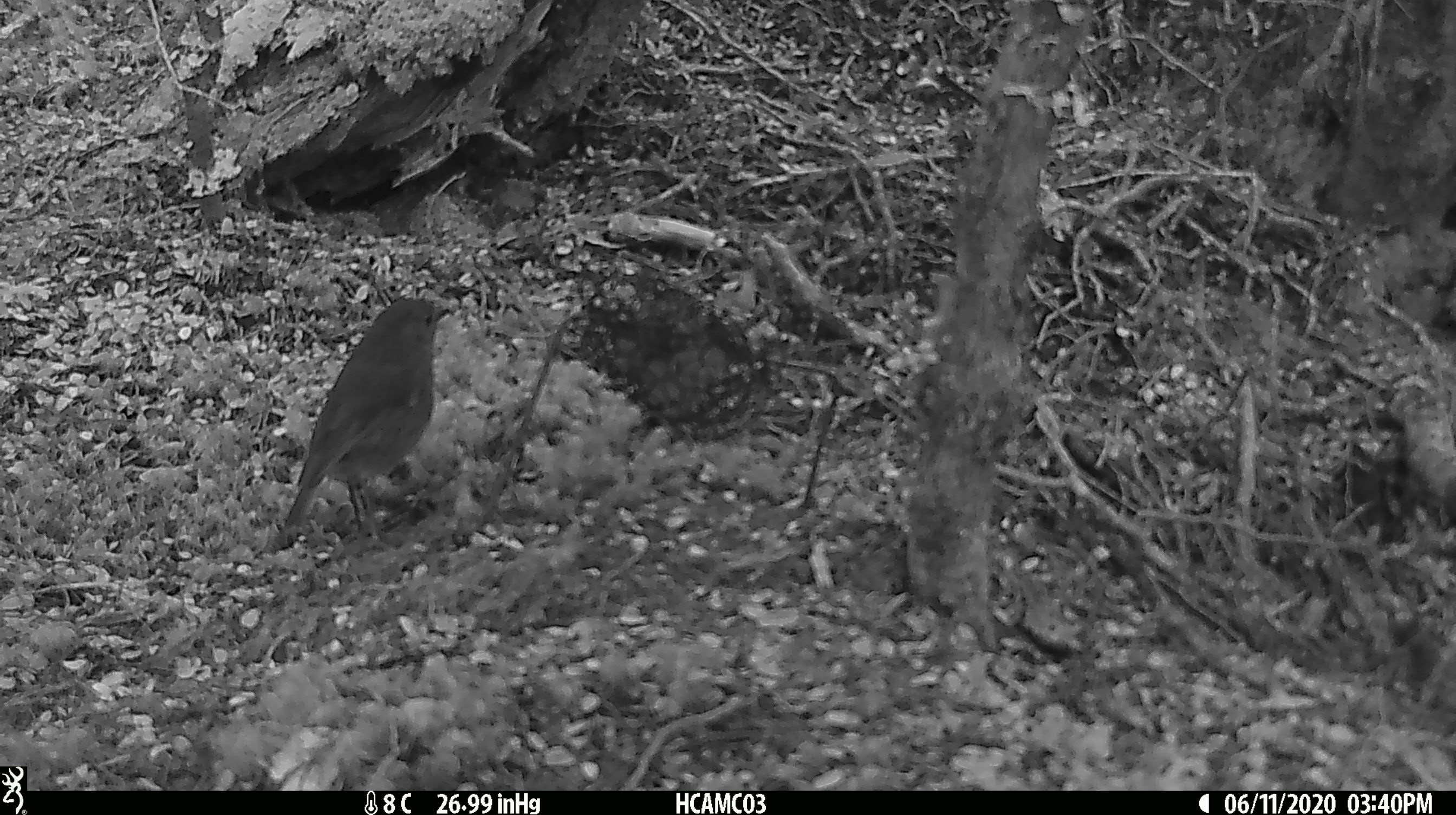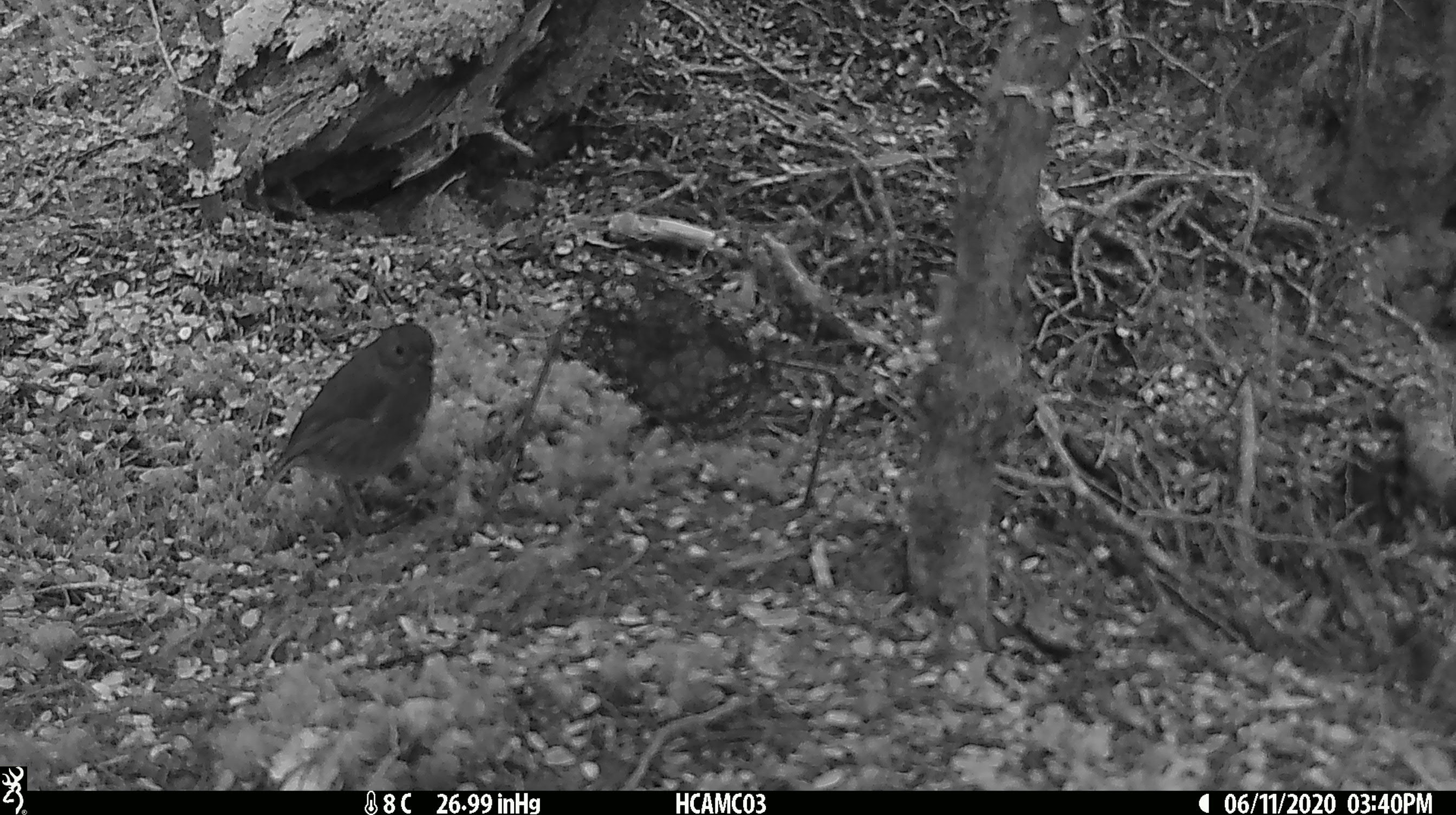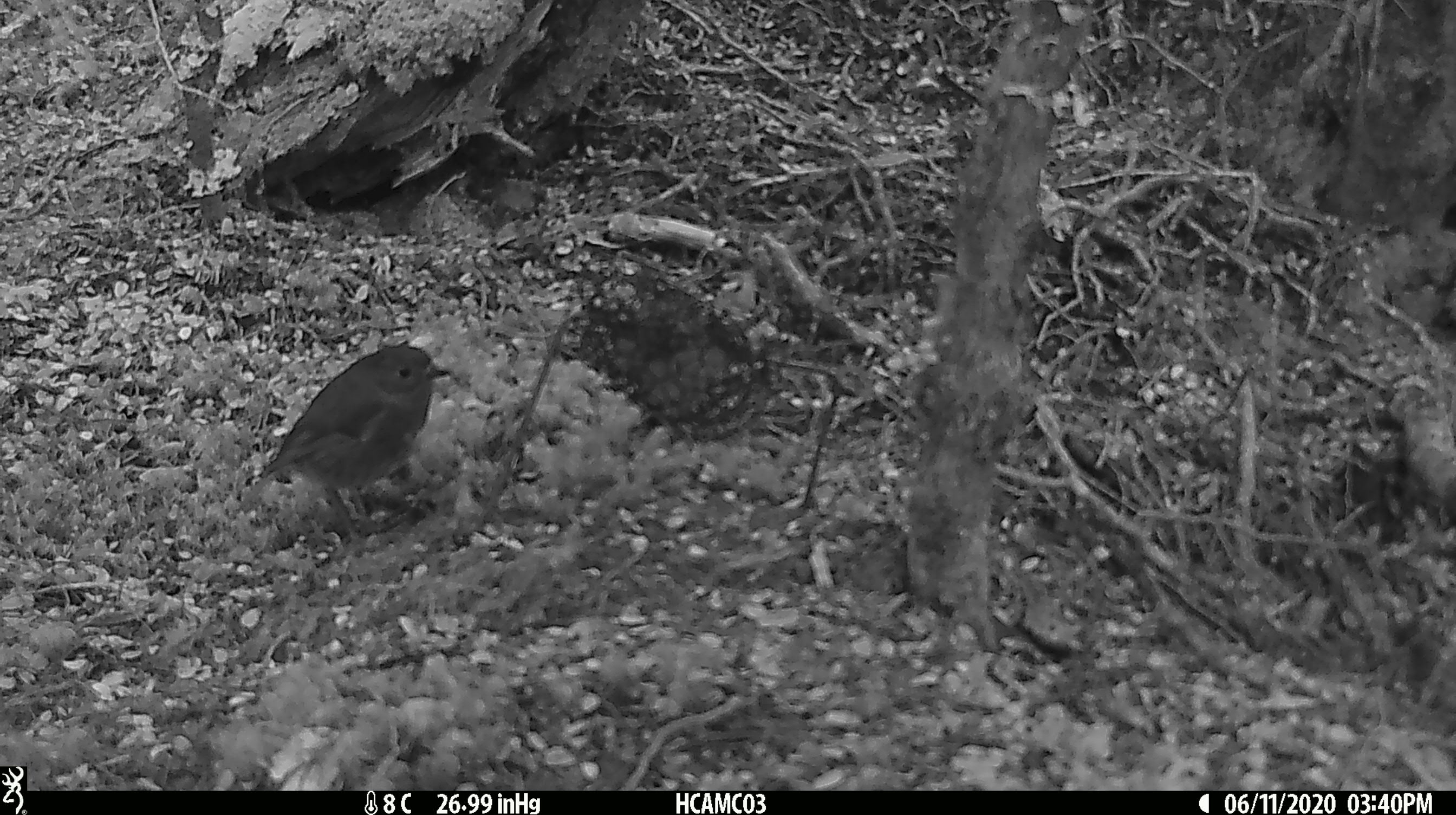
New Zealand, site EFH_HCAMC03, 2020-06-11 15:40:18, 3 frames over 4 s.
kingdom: Animalia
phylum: Chordata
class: Aves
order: Passeriformes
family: Petroicidae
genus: Petroica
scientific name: Petroica australis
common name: new zealand robin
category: robin